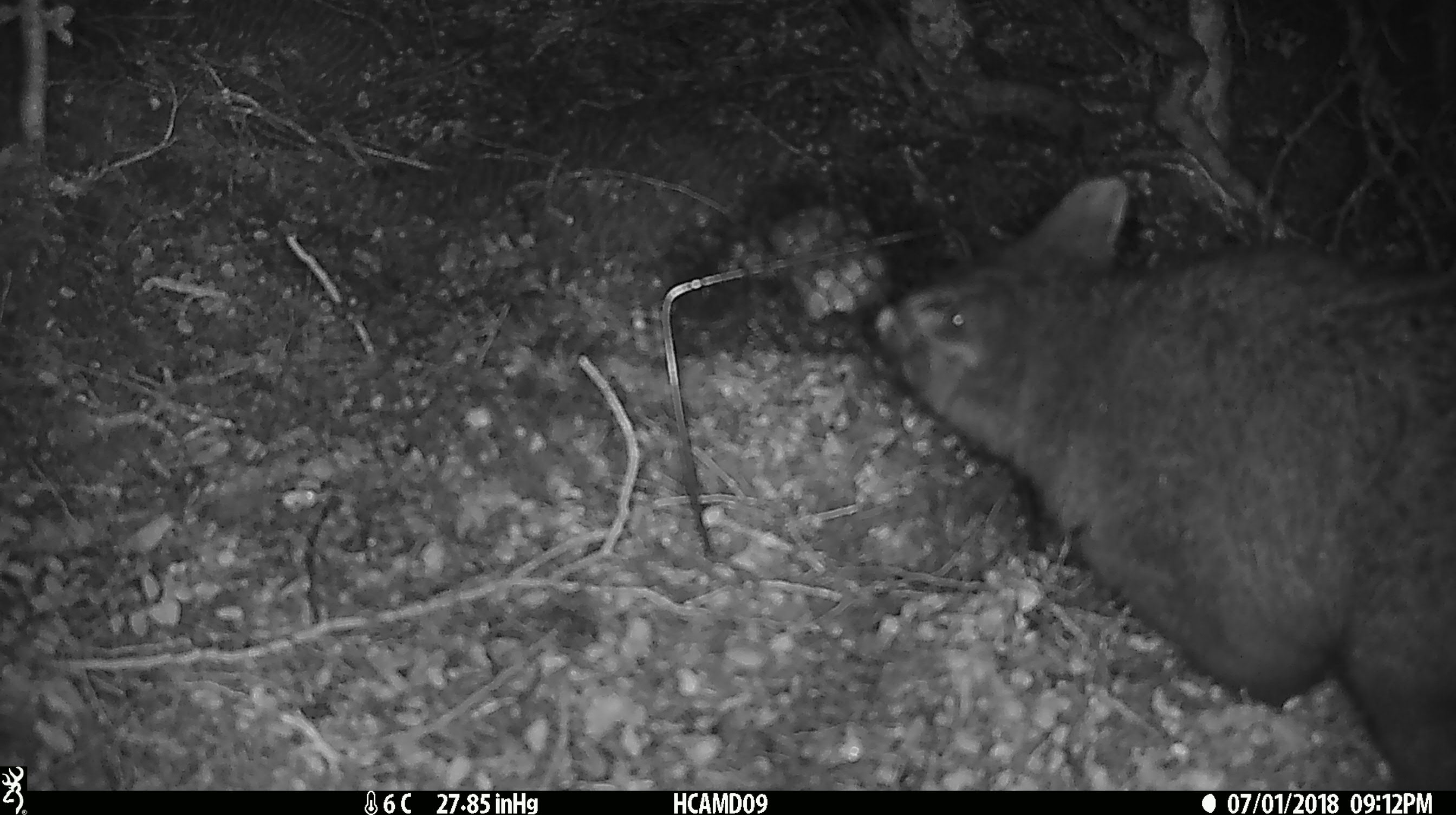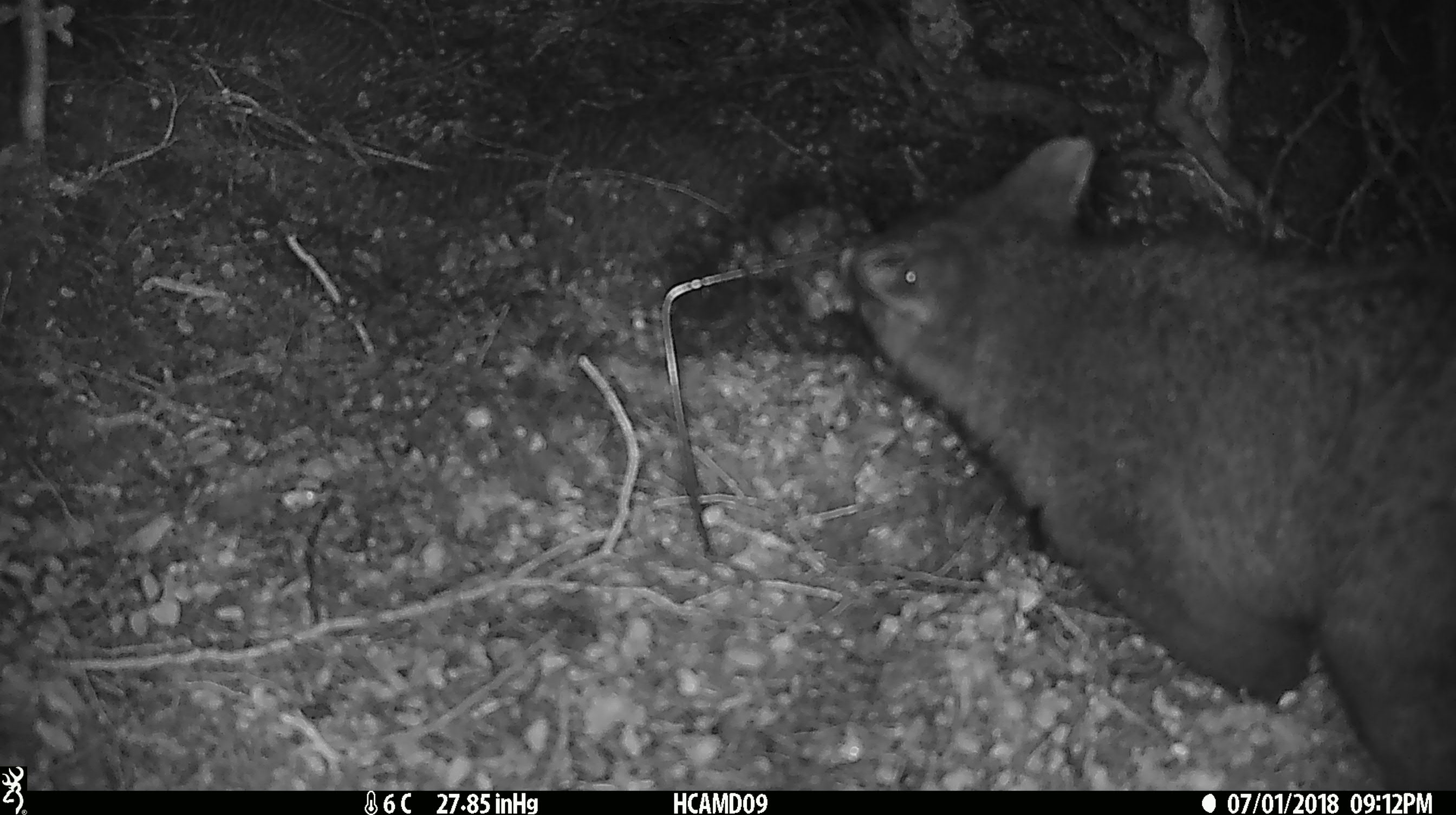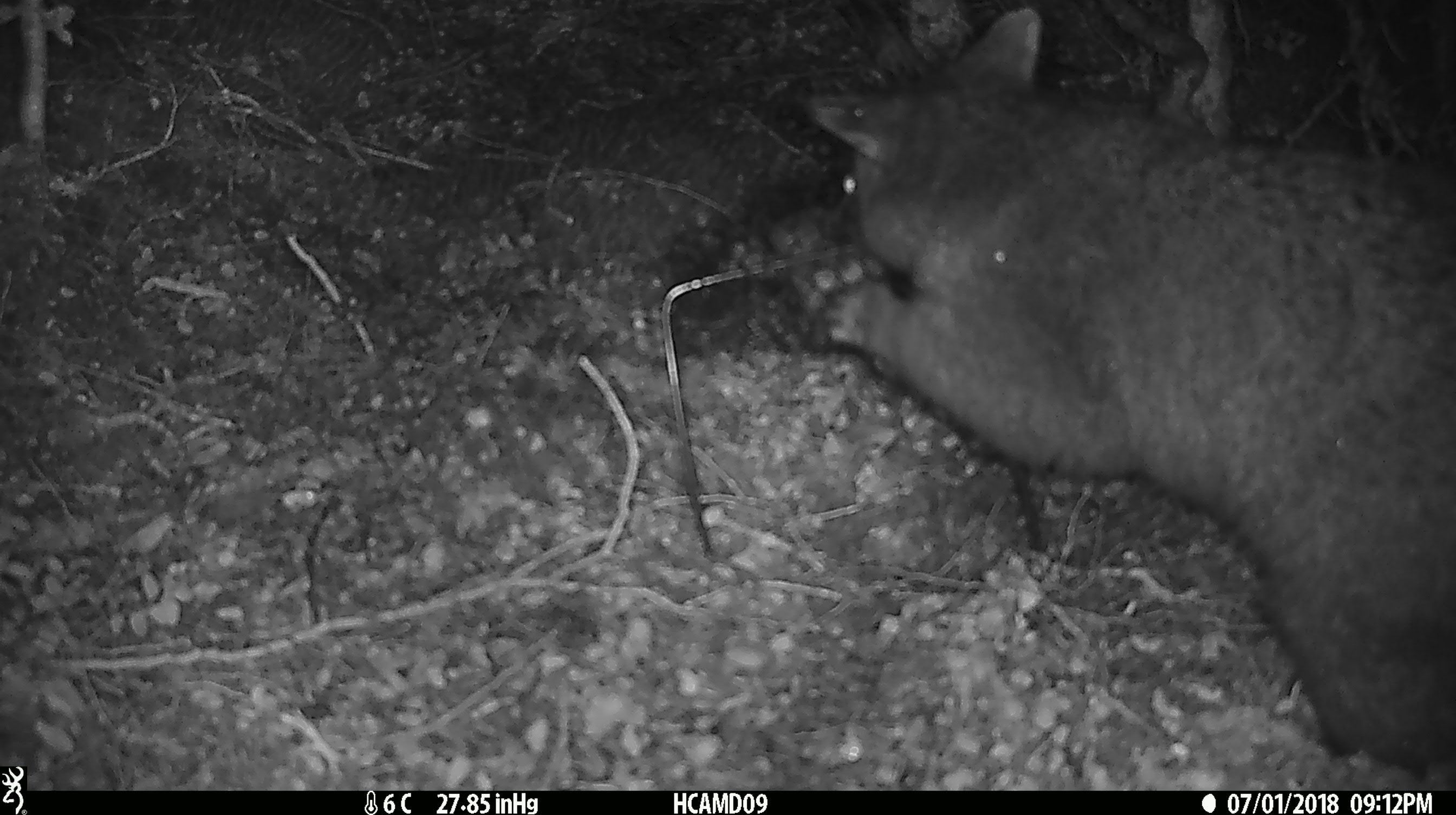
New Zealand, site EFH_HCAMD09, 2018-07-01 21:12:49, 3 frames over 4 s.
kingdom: Animalia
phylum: Chordata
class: Mammalia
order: Diprotodontia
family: Phalangeridae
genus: Trichosurus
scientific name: Trichosurus vulpecula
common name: common brushtail possum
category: possum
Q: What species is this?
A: Possum (common brushtail possum) (Trichosurus vulpecula).